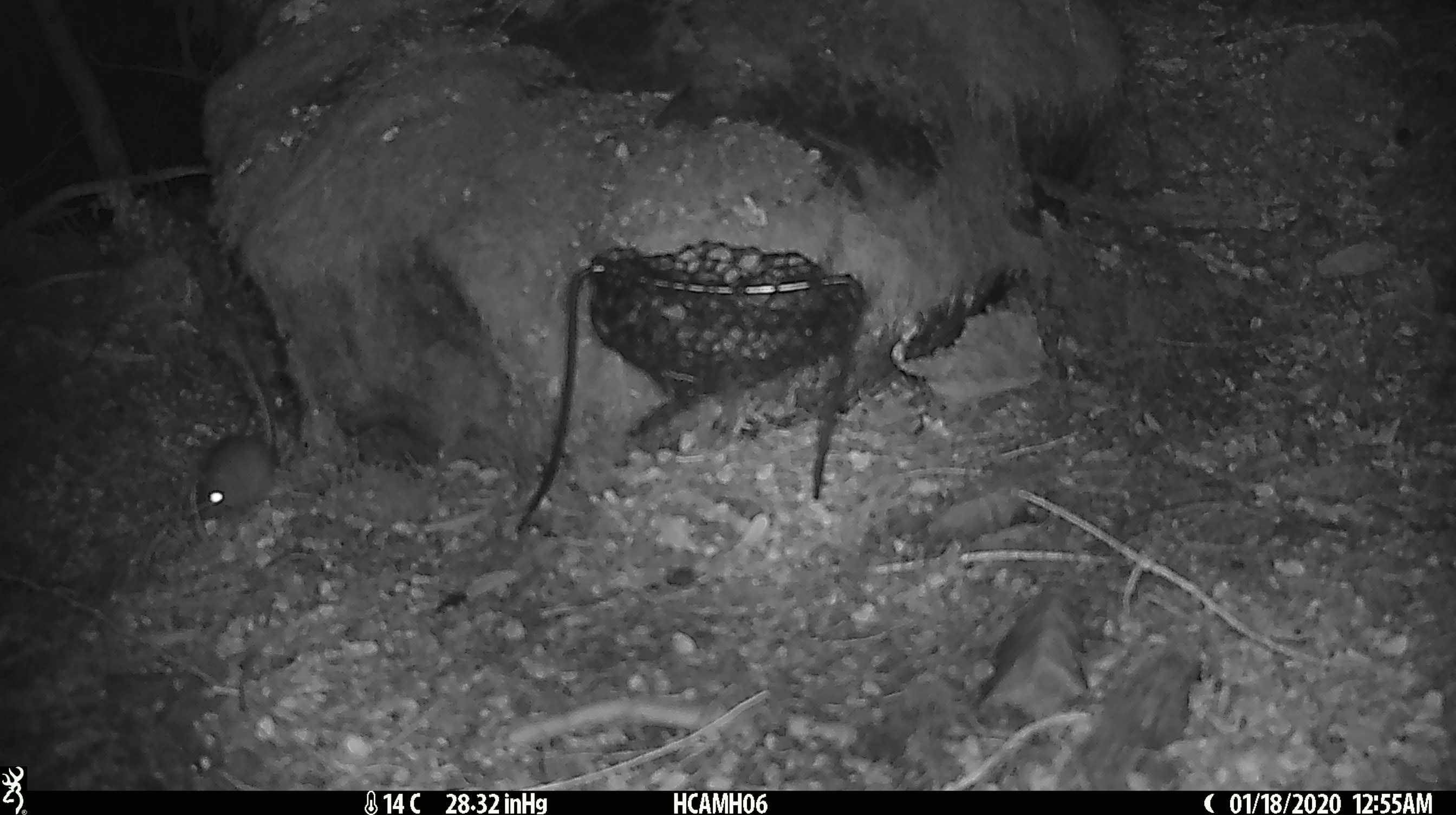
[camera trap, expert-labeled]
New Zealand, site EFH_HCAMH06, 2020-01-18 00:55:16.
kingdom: Animalia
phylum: Chordata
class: Mammalia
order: Rodentia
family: Muridae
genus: Mus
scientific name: Mus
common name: mouse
Mouse (Mus).